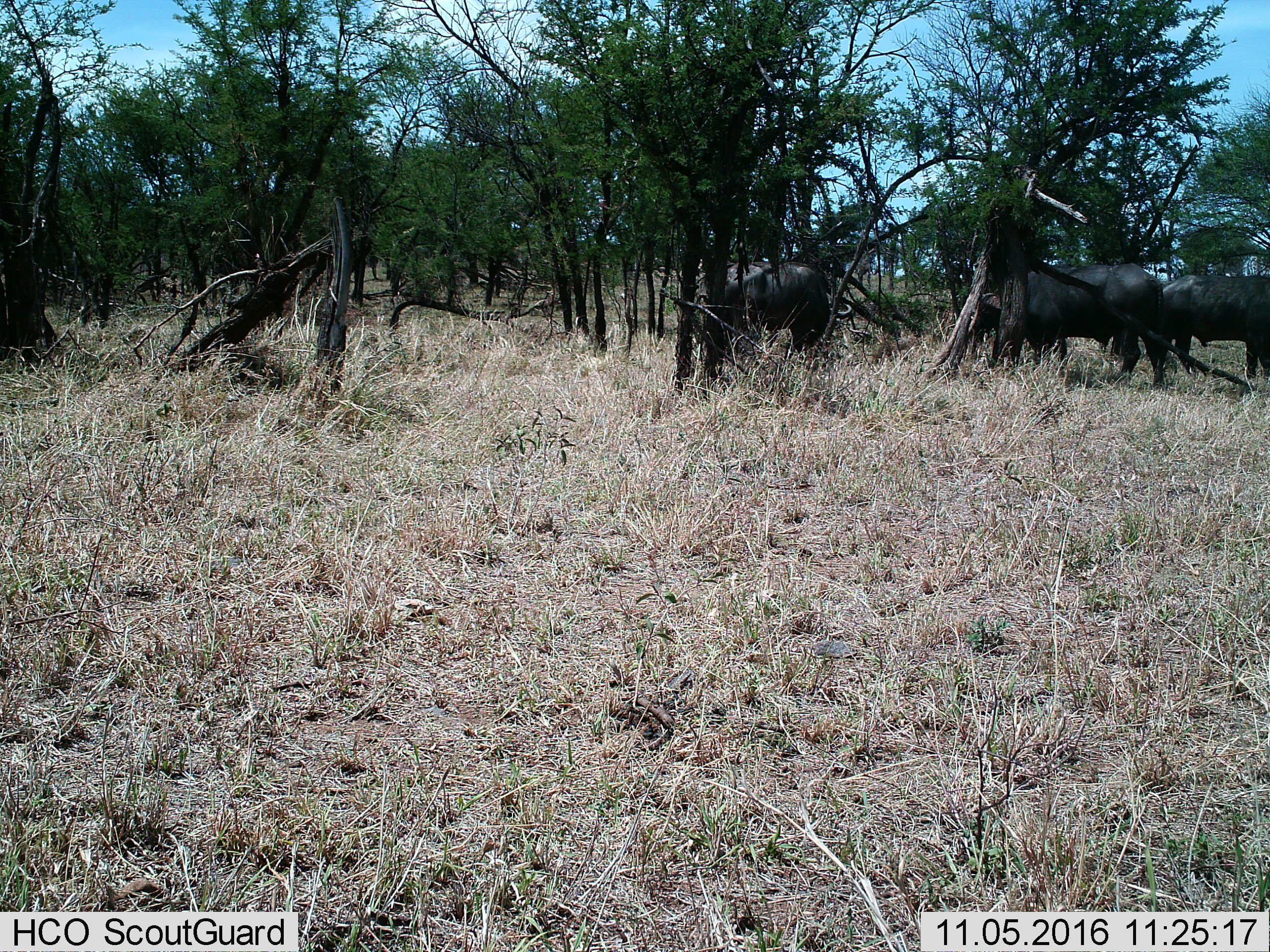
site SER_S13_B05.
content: unidentified animal